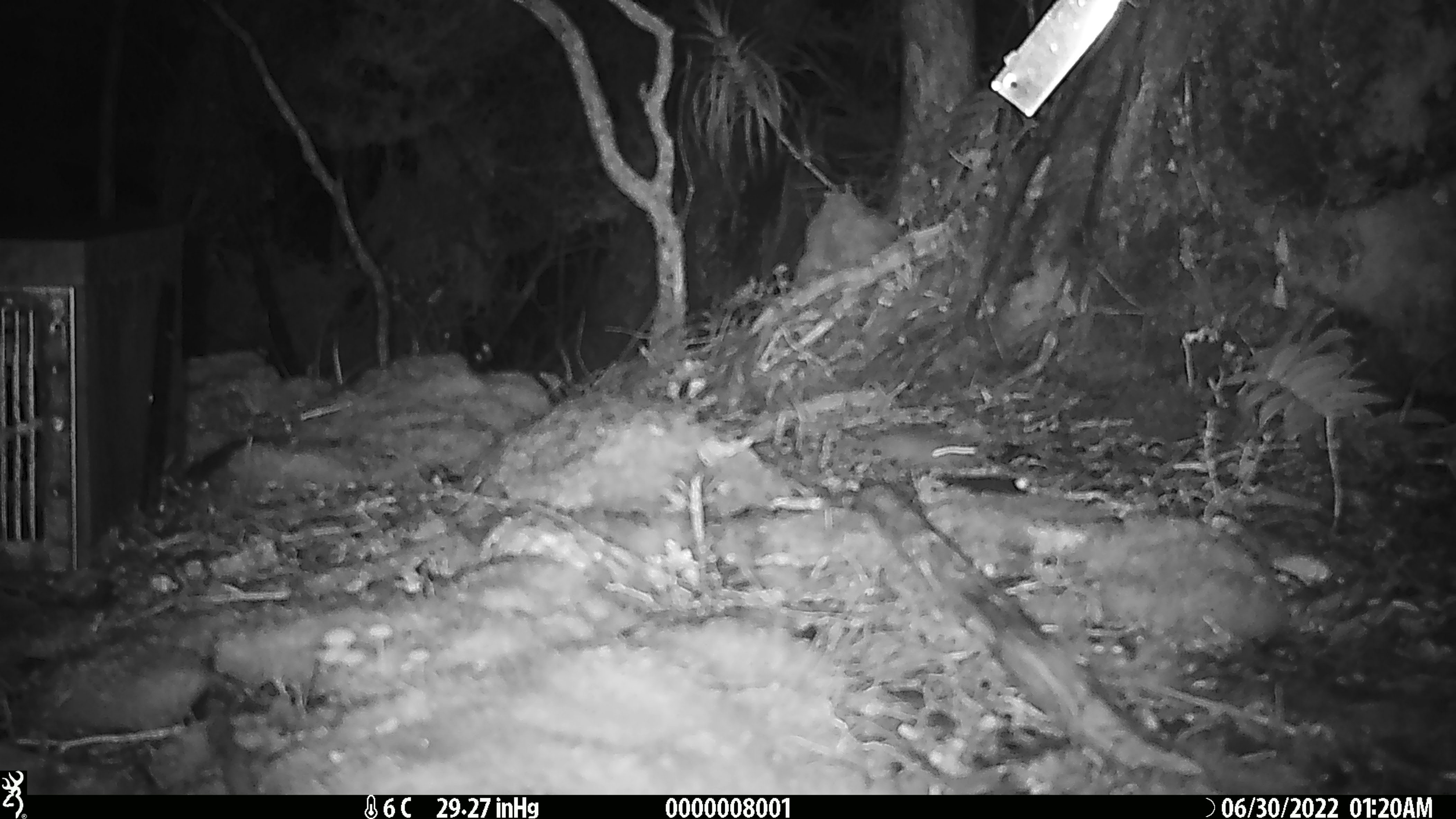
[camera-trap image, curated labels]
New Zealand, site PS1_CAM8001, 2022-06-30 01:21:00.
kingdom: Animalia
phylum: Chordata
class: Mammalia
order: Rodentia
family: Muridae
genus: Mus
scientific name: Mus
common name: mouse